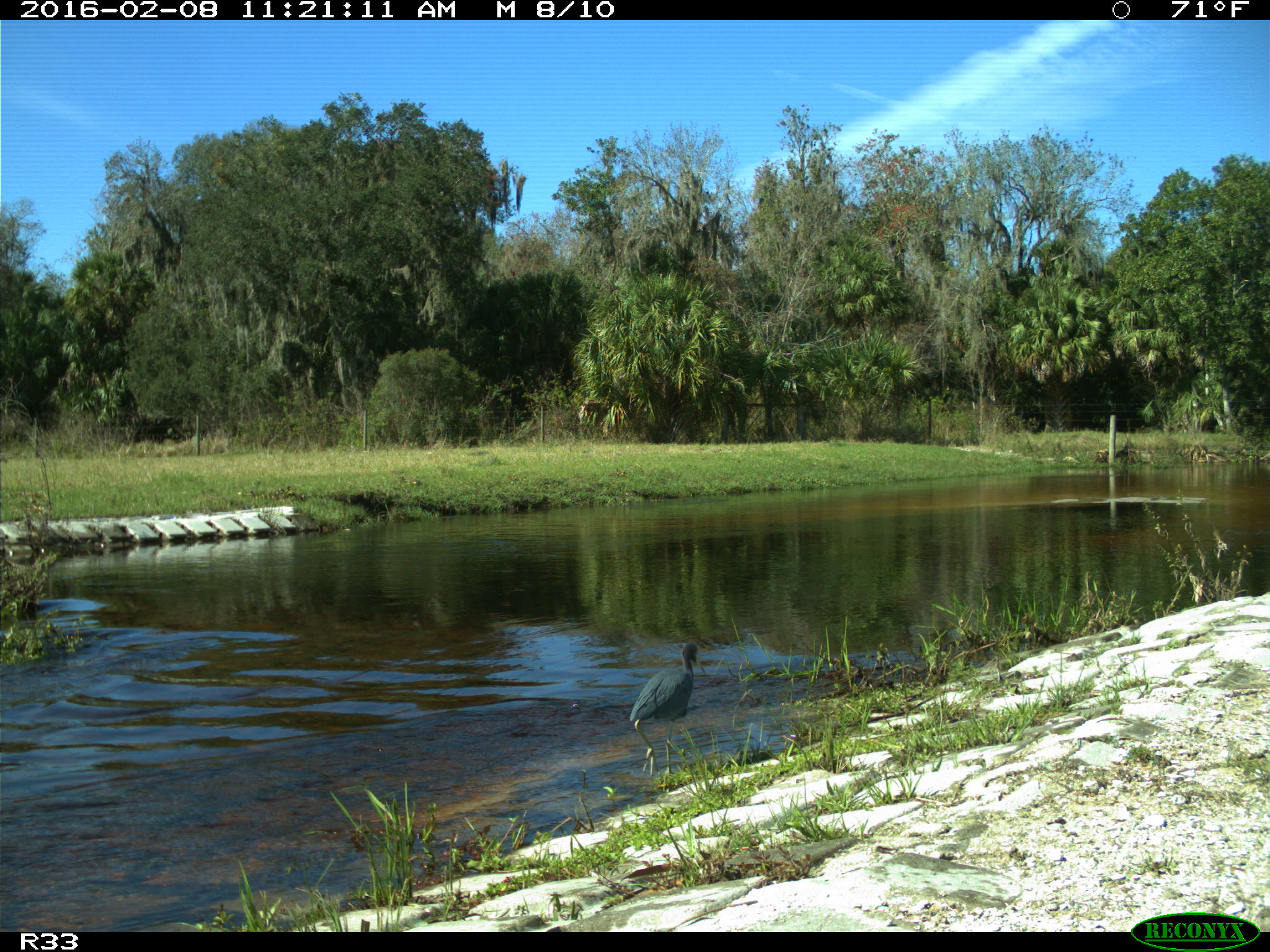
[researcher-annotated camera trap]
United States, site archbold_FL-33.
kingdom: Animalia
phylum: Chordata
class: Aves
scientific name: Aves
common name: birds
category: unidentified bird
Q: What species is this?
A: Unidentified bird (birds) (Aves).